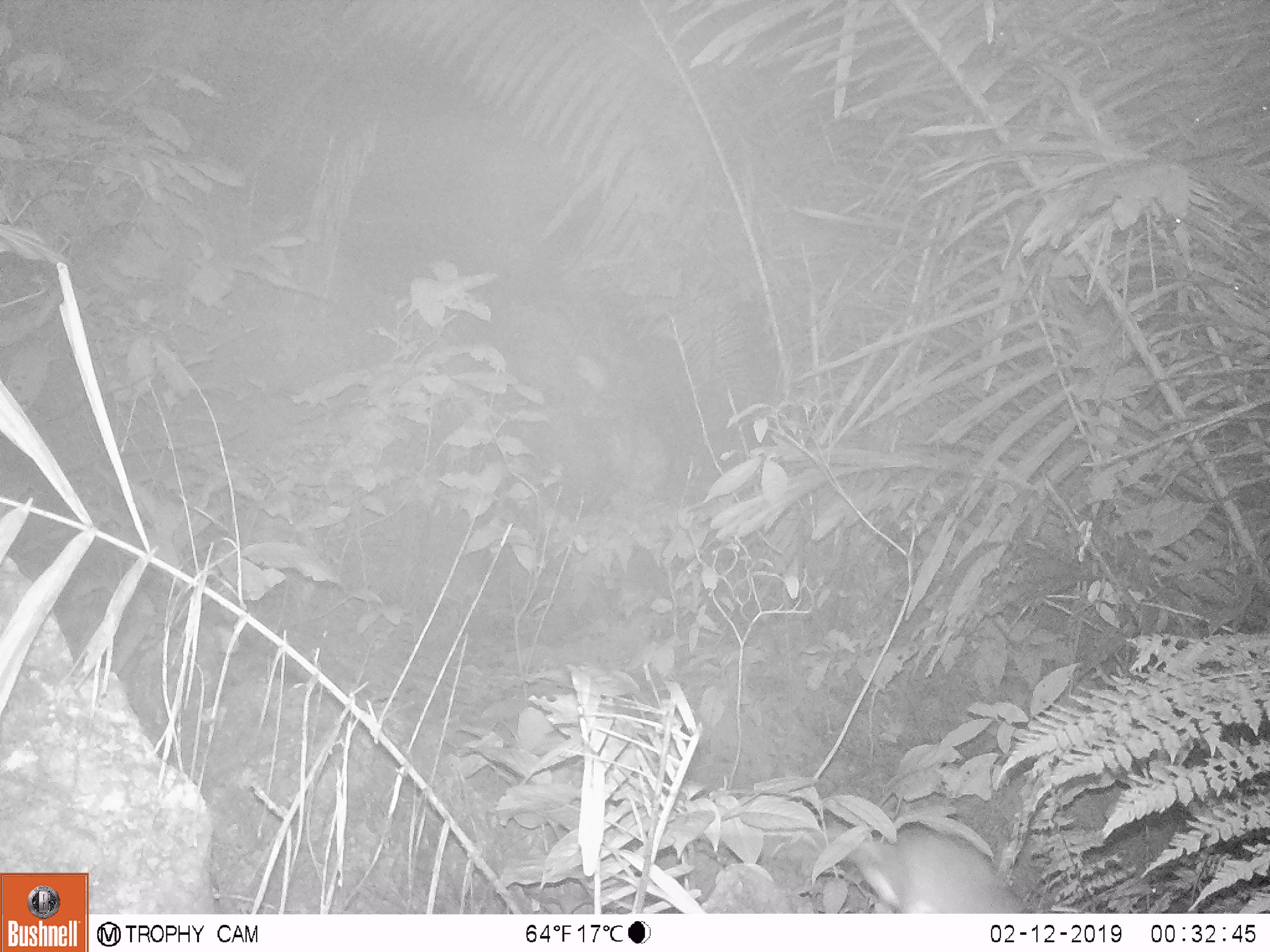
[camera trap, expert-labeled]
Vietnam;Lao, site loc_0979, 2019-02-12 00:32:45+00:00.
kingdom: Animalia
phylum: Chordata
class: Mammalia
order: Rodentia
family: Muridae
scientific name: Muridae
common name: old-world mice and rats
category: unidentified murid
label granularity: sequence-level